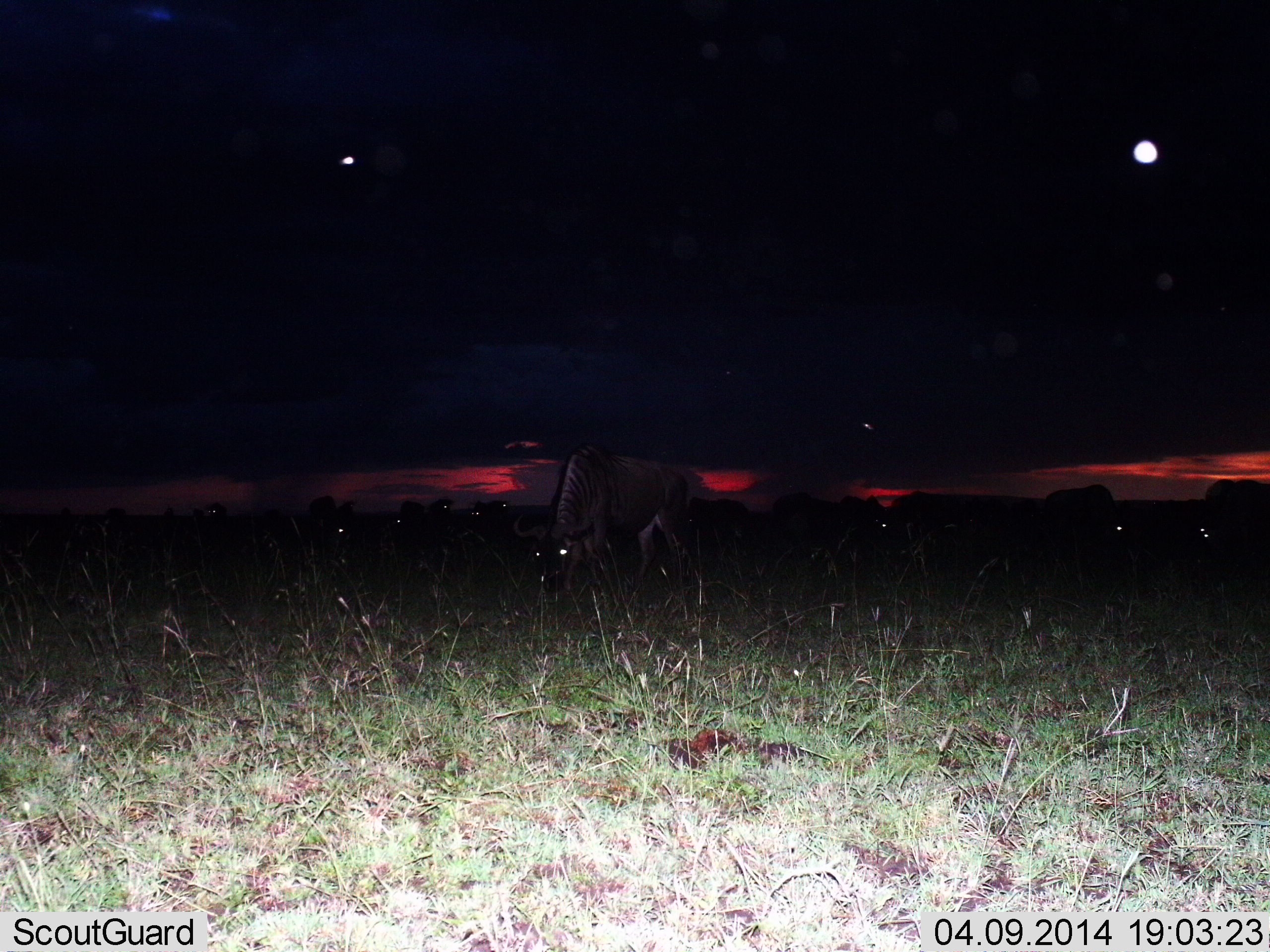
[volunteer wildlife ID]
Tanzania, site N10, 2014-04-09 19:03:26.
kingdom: Animalia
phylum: Chordata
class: Mammalia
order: Artiodactyla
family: Bovidae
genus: Connochaetes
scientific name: Connochaetes taurinus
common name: blue wildebeest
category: wildebeest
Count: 10.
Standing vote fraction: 10%.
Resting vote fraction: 0%.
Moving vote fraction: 0%.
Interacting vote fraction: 0%.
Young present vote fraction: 0%.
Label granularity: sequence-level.